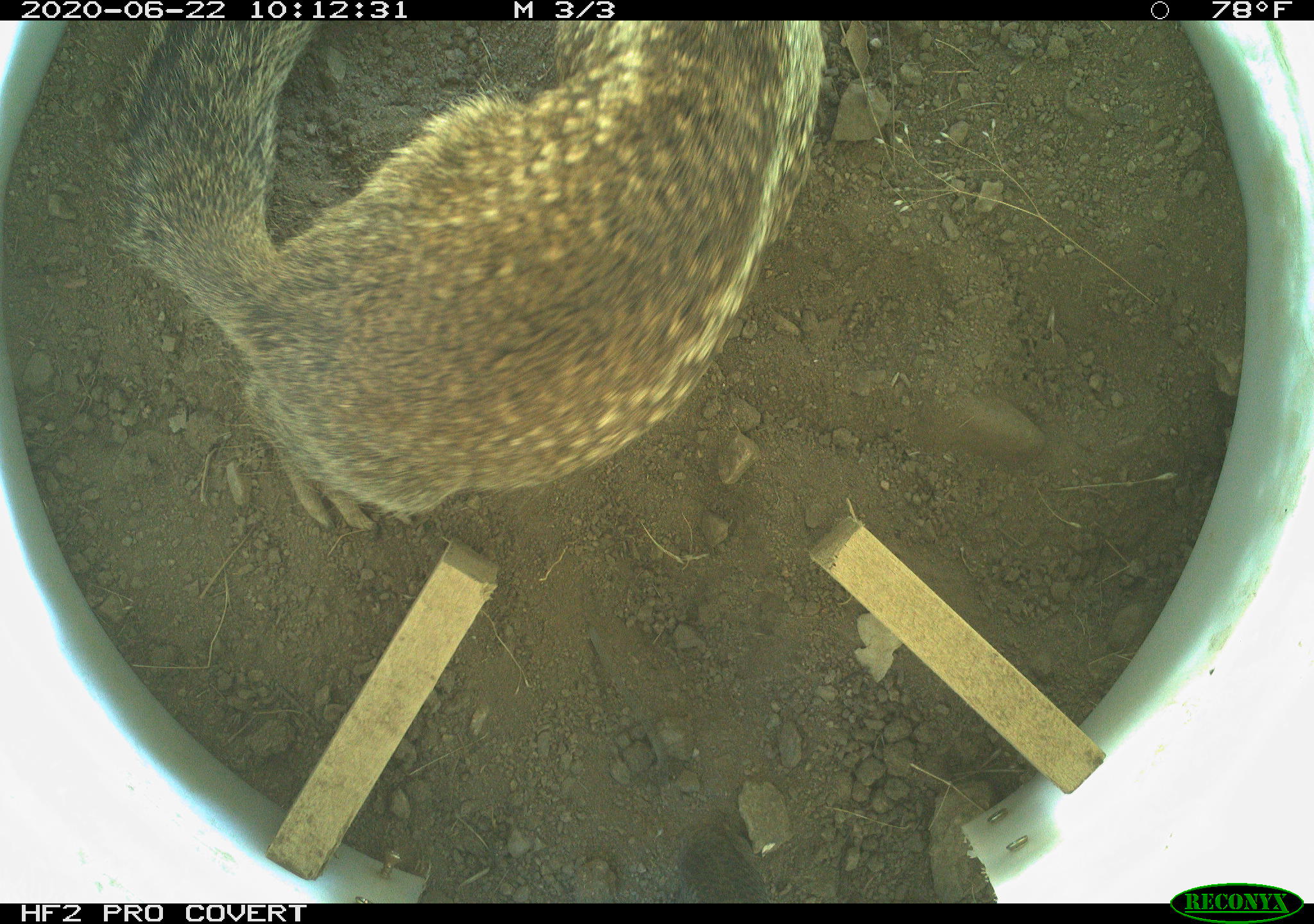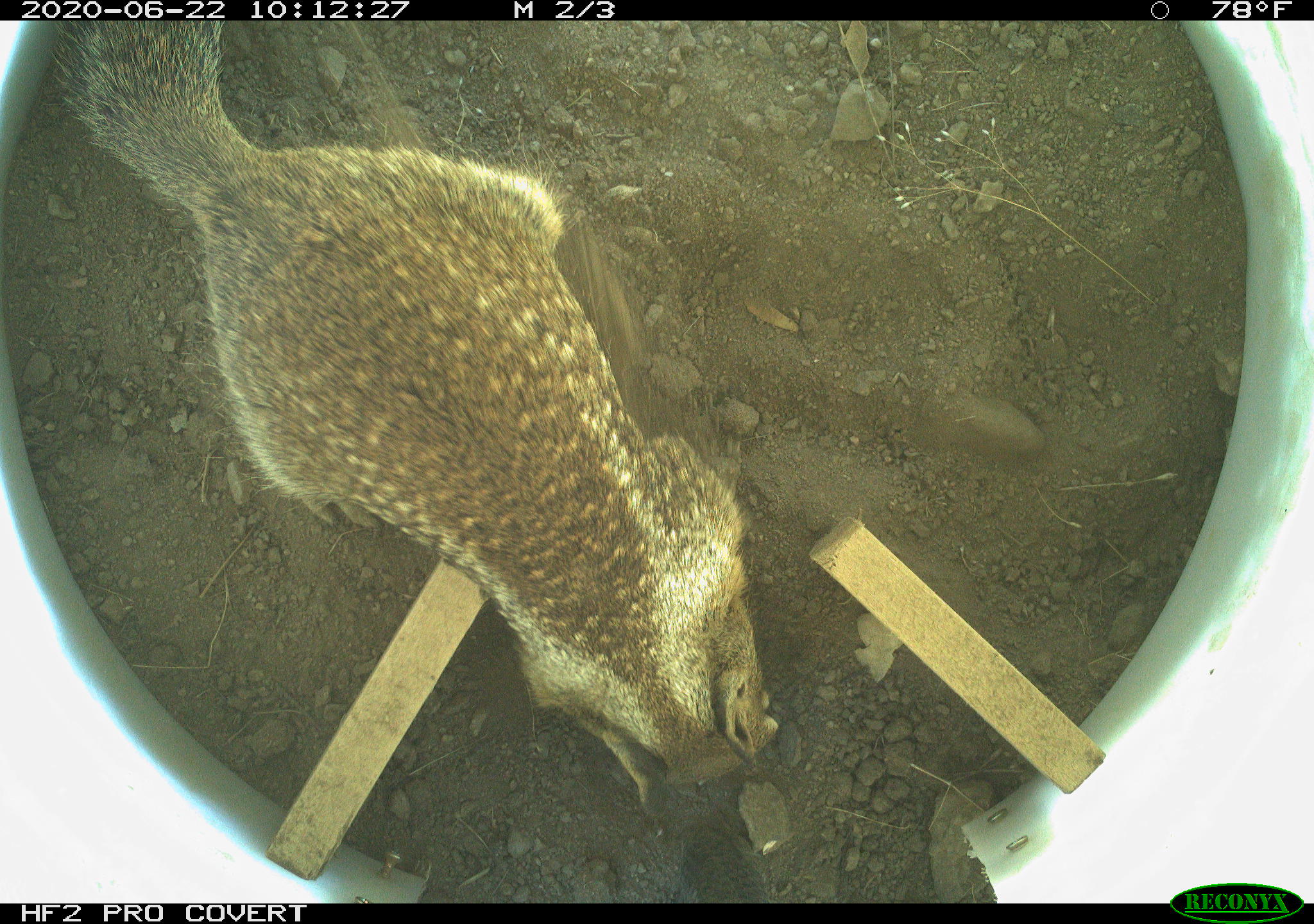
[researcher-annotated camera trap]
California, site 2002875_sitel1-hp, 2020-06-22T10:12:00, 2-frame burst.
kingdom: Animalia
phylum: Chordata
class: Mammalia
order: Rodentia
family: Sciuridae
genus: Otospermophilus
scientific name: Otospermophilus beecheyi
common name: california ground squirrel